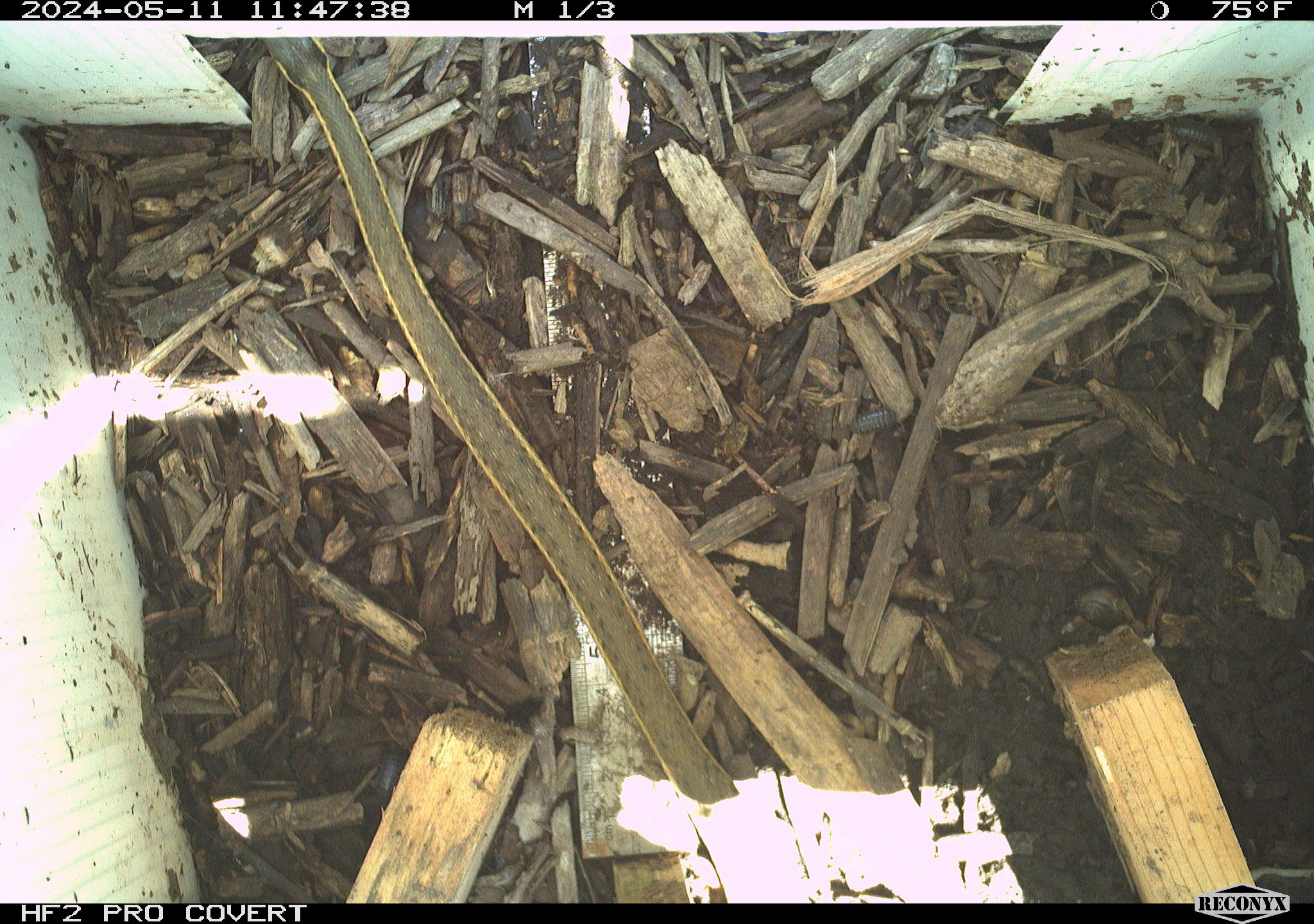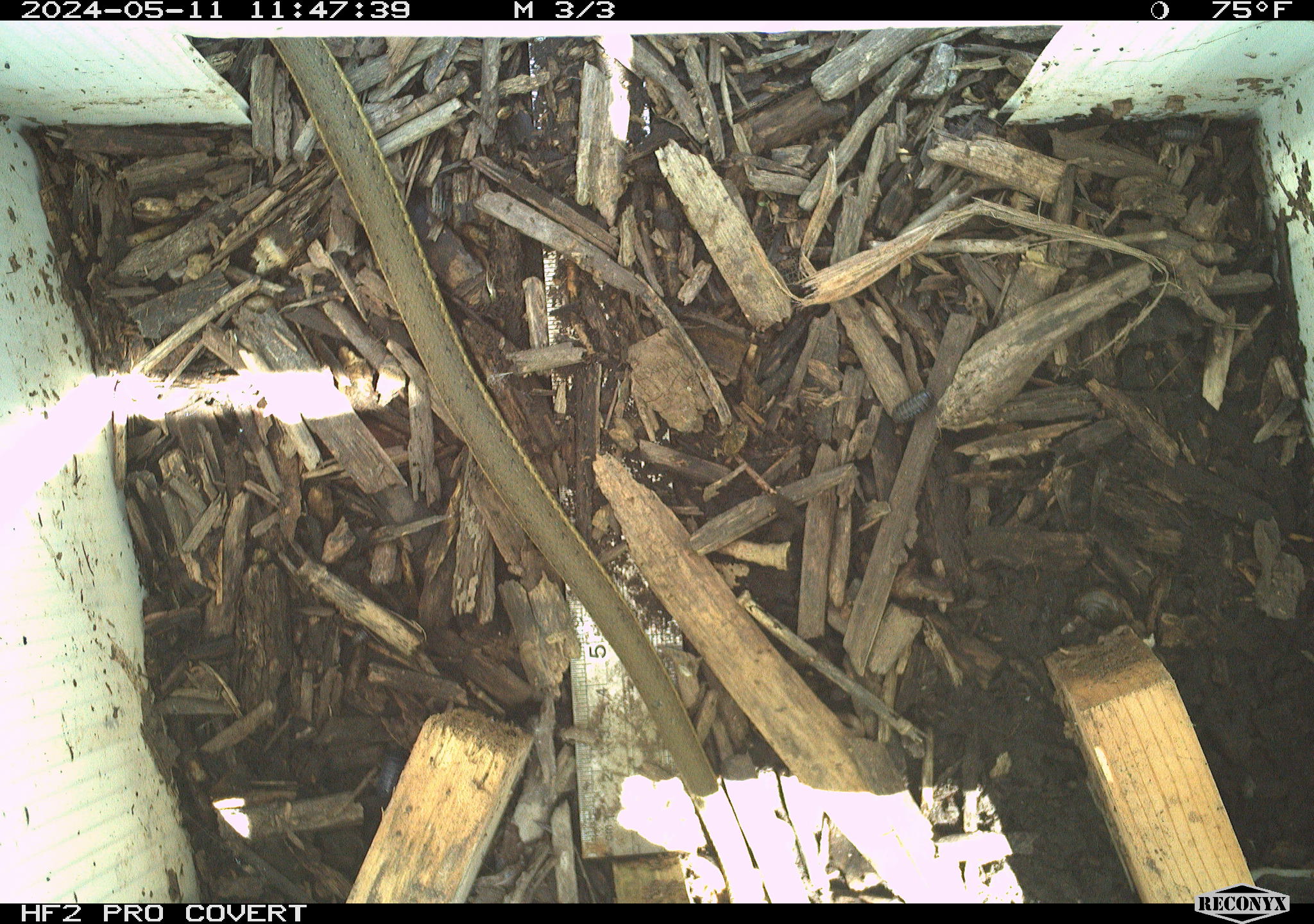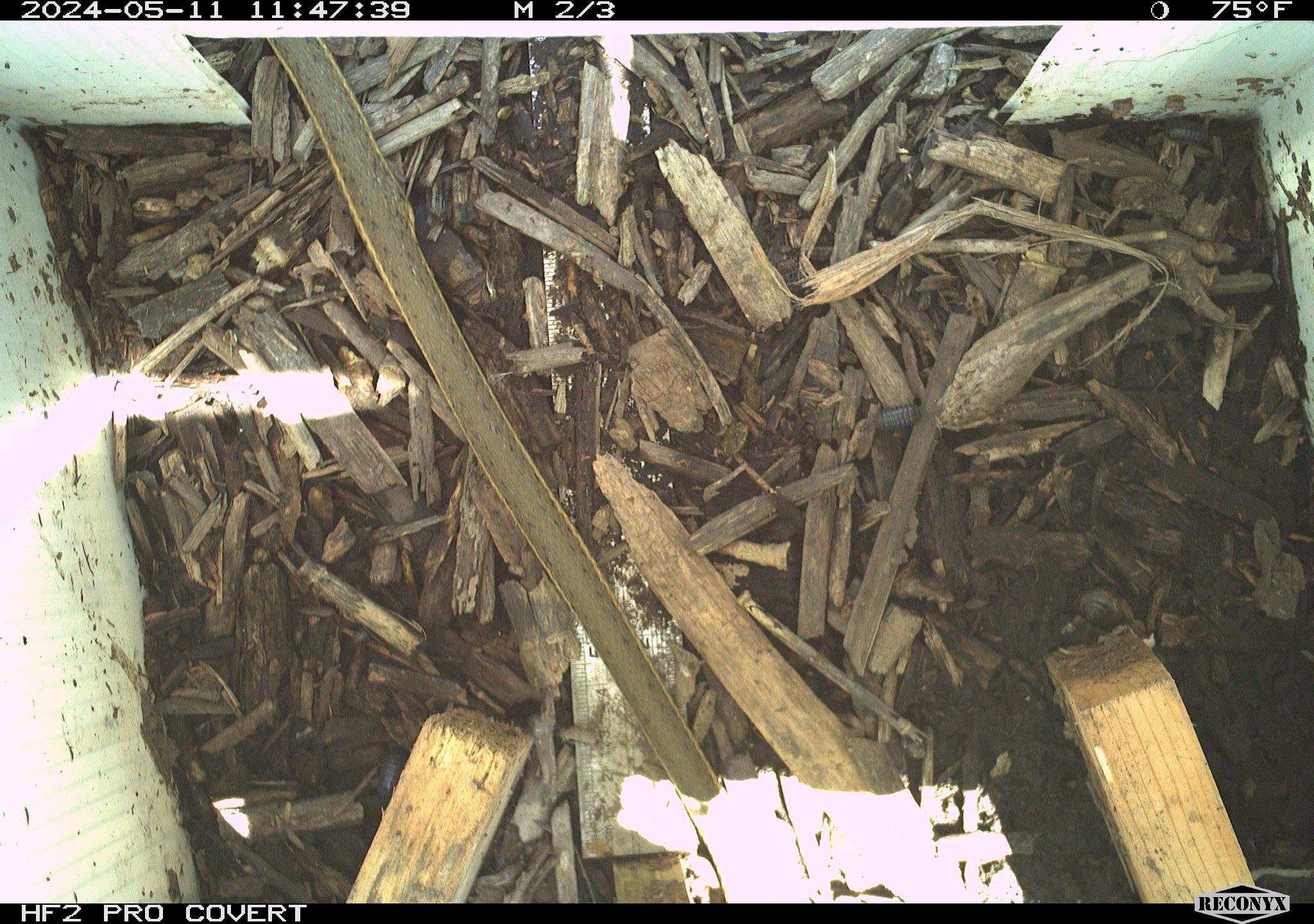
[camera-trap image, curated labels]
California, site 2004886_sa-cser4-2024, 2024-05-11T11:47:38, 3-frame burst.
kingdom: Animalia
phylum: Chordata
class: Reptilia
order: Squamata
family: Colubridae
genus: Thamnophis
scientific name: Thamnophis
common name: american gartersnakes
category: thamnophis species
Thamnophis species (american gartersnakes) (Thamnophis).